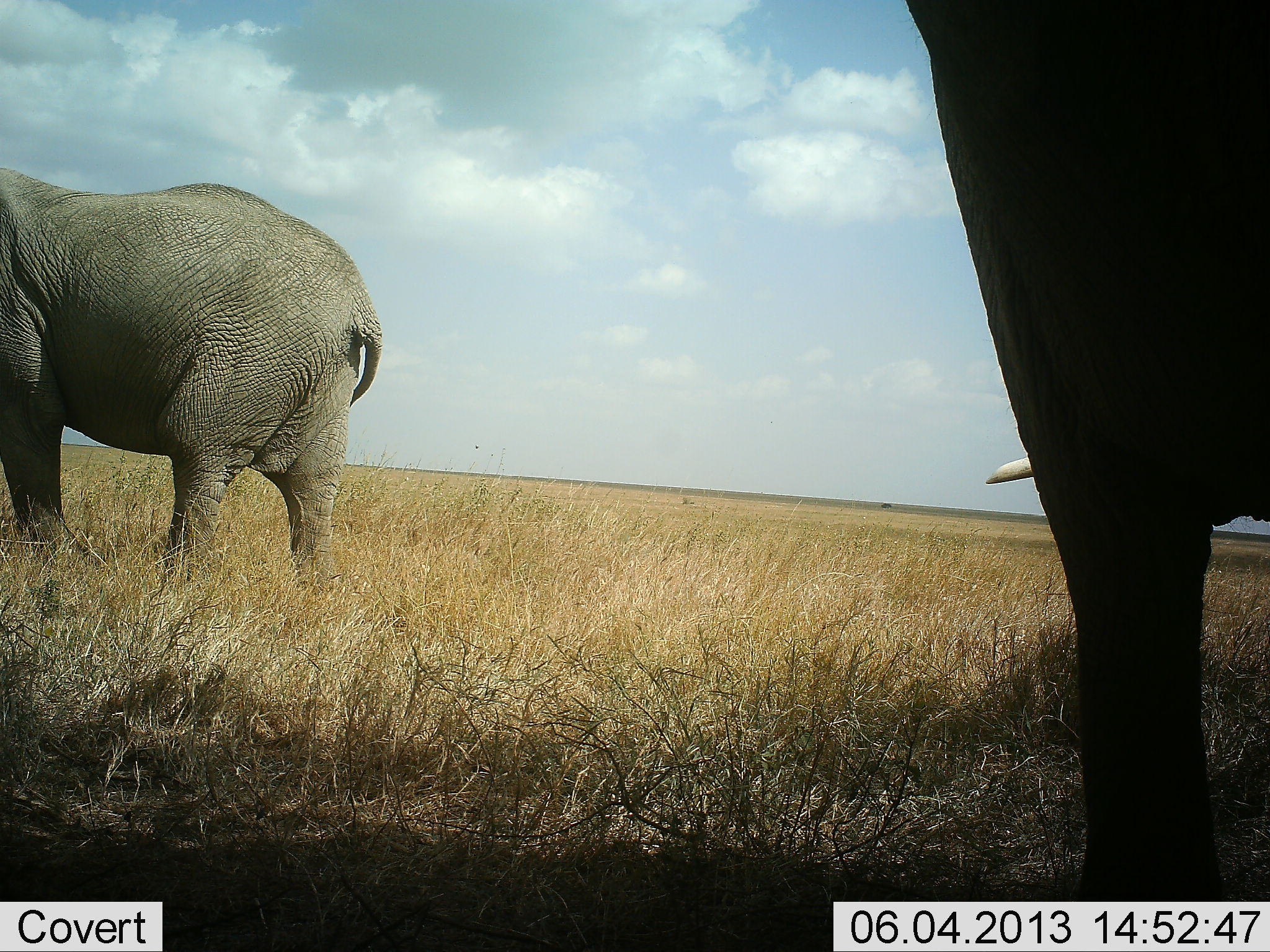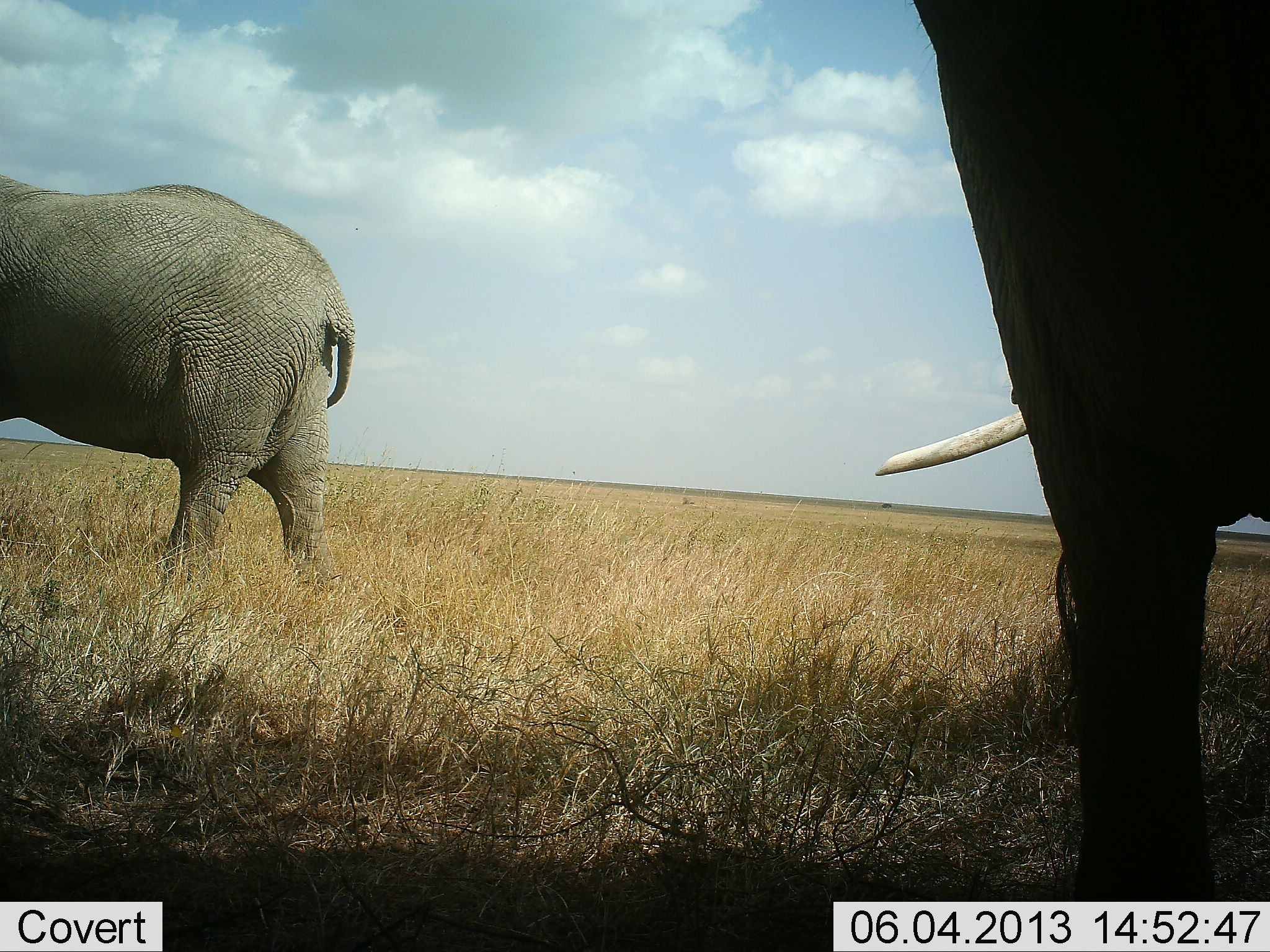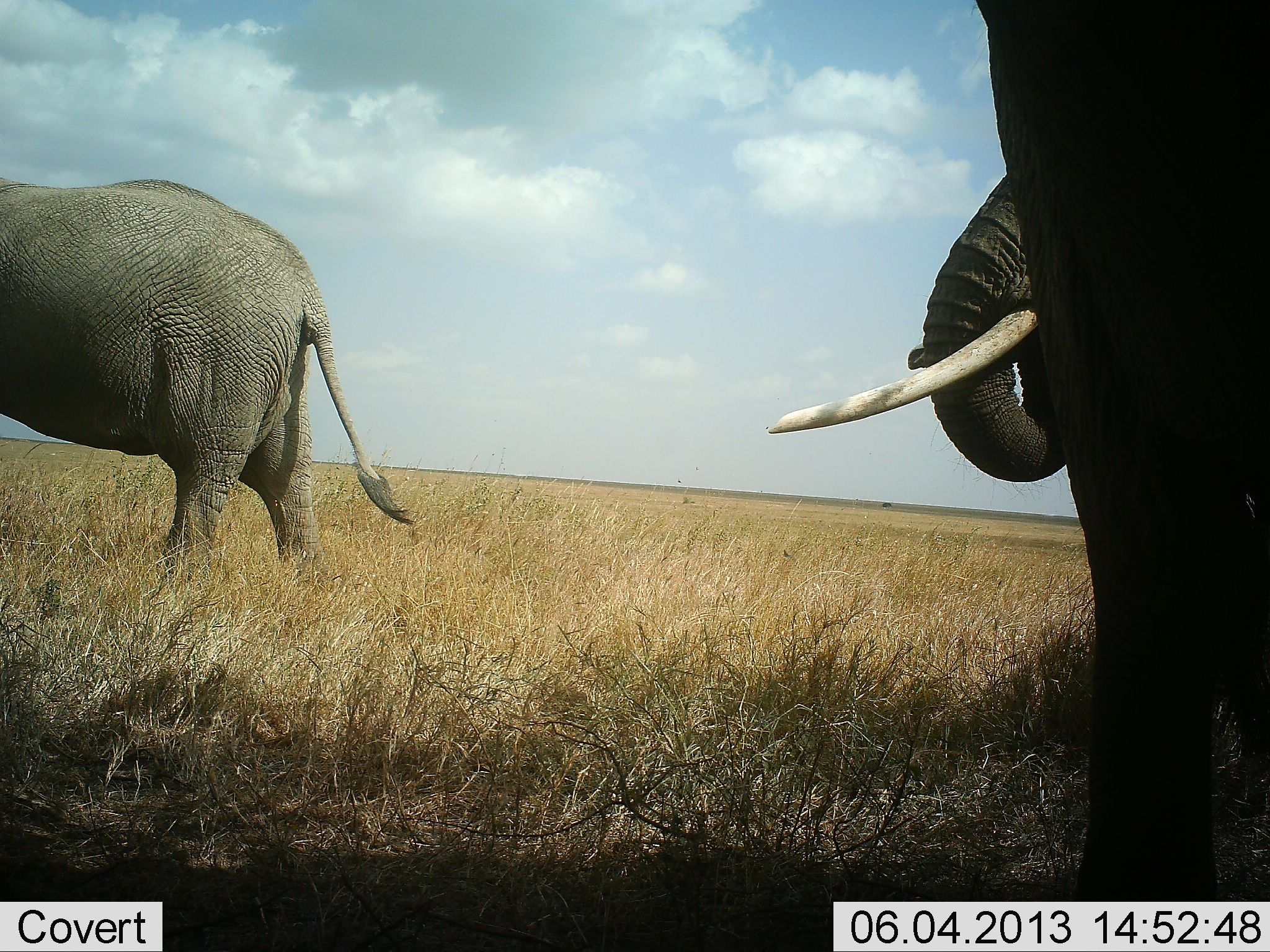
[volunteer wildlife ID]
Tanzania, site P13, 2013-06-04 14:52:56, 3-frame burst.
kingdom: Animalia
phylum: Chordata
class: Mammalia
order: Proboscidea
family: Elephantidae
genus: Loxodonta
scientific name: Loxodonta africana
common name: african bush elephant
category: elephant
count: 2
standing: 71%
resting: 0%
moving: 36%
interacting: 0%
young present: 0%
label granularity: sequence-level